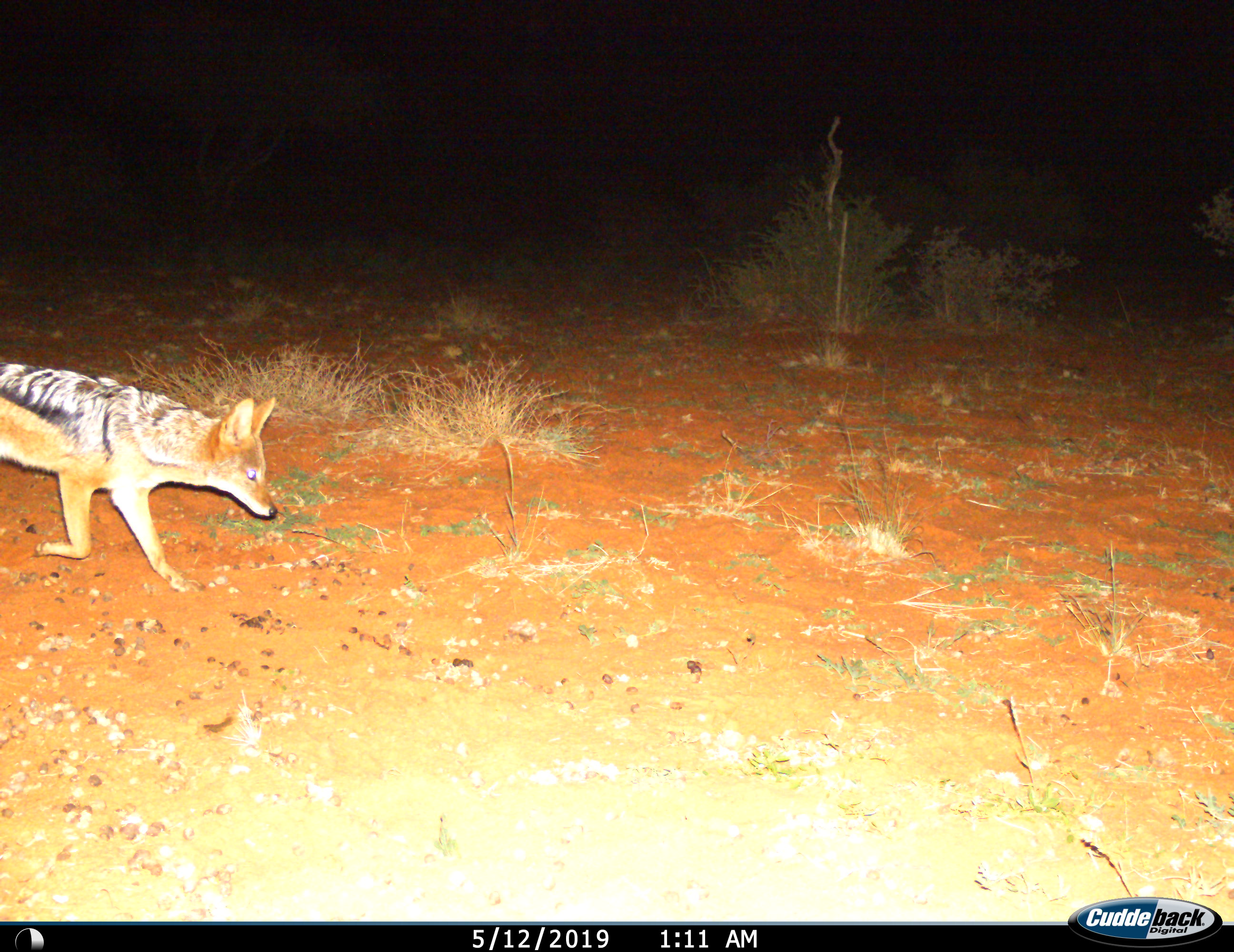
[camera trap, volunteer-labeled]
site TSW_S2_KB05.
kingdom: Animalia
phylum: Chordata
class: Mammalia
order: Carnivora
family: Canidae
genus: Lupulella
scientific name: Lupulella mesomelas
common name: black-backed jackal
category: jackalblackbacked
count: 1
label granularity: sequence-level